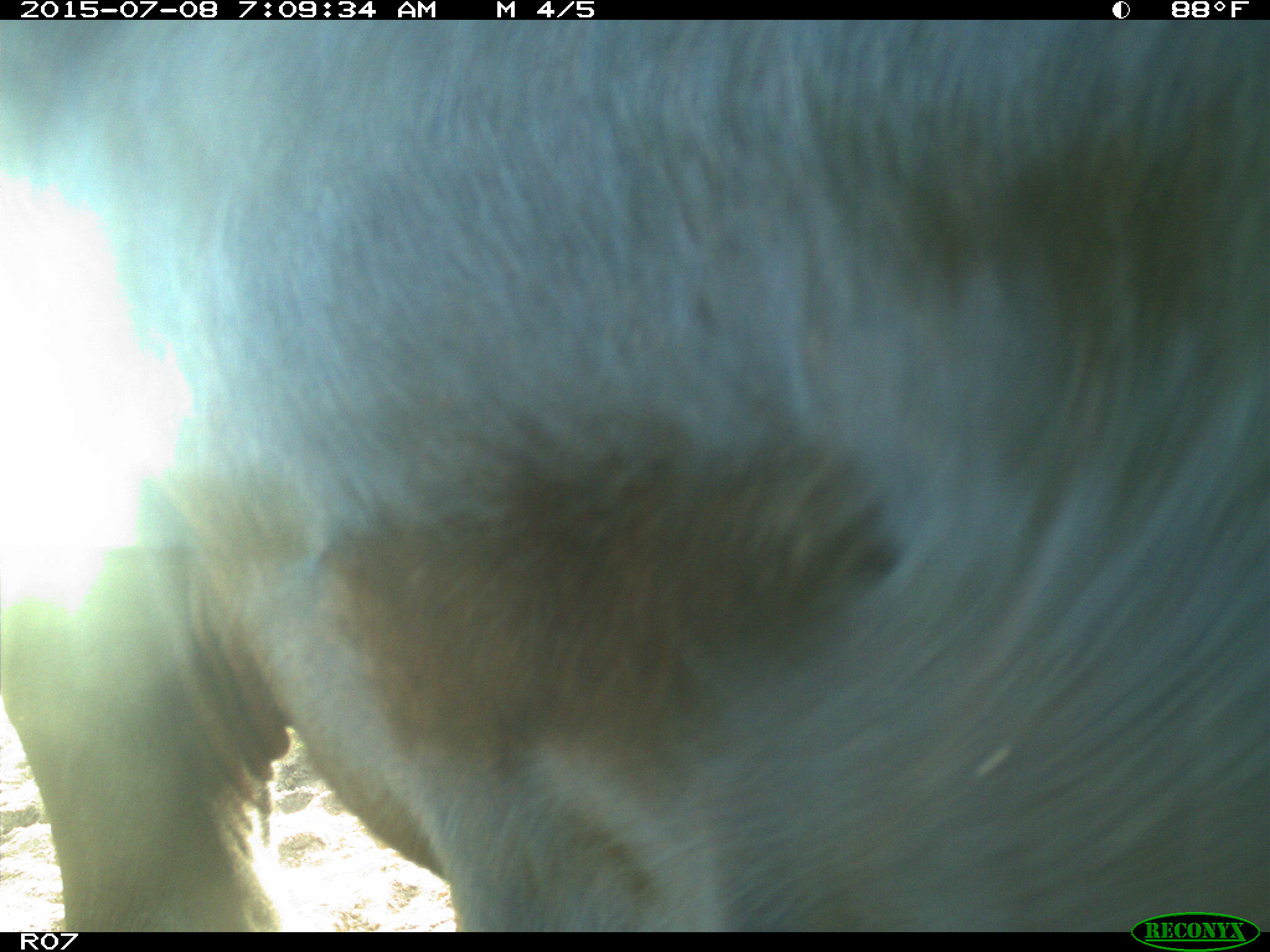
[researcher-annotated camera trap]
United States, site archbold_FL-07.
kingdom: Animalia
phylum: Chordata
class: Mammalia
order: Artiodactyla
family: Bovidae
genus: Bos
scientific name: Bos taurus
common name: domestic cow